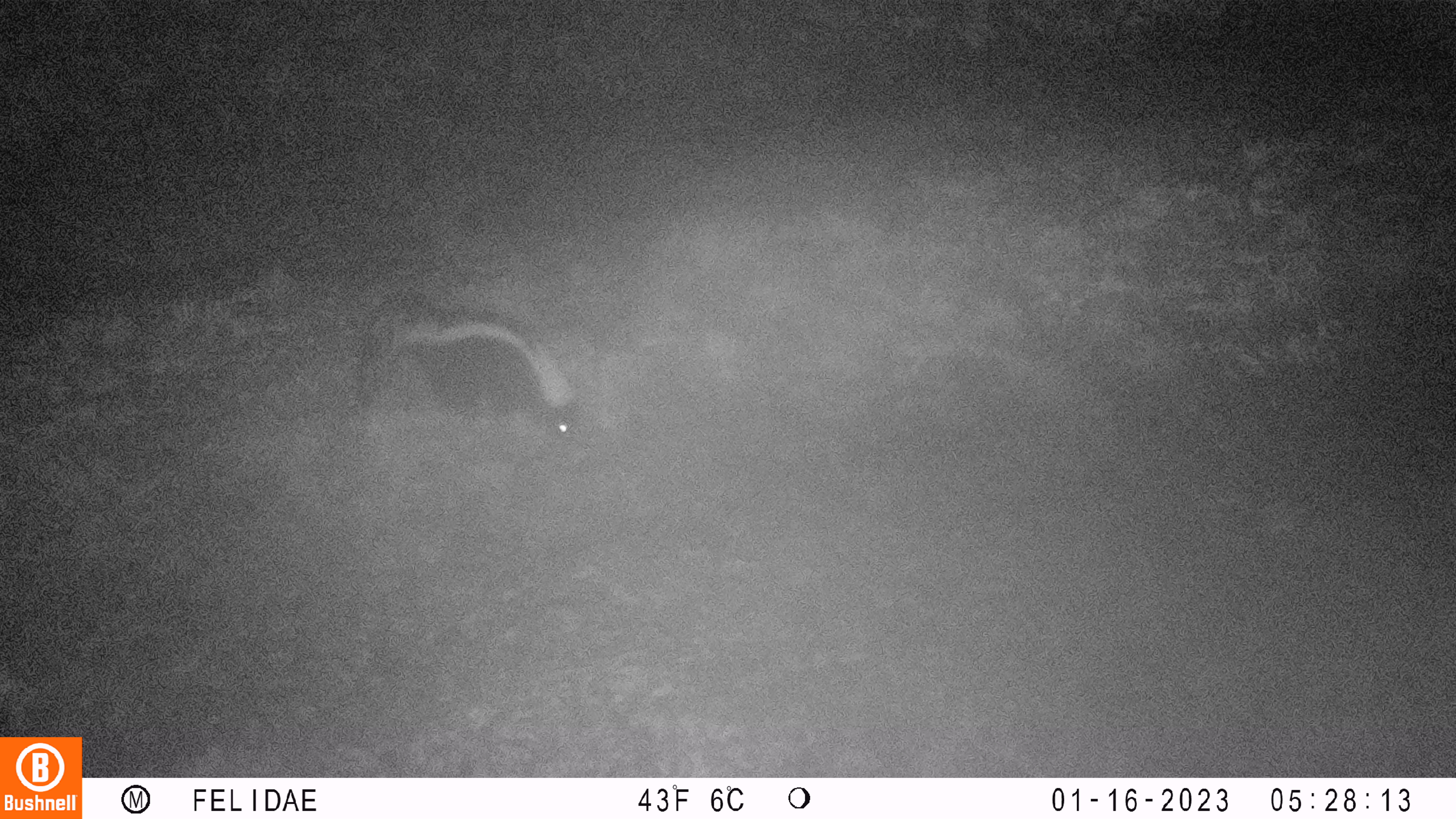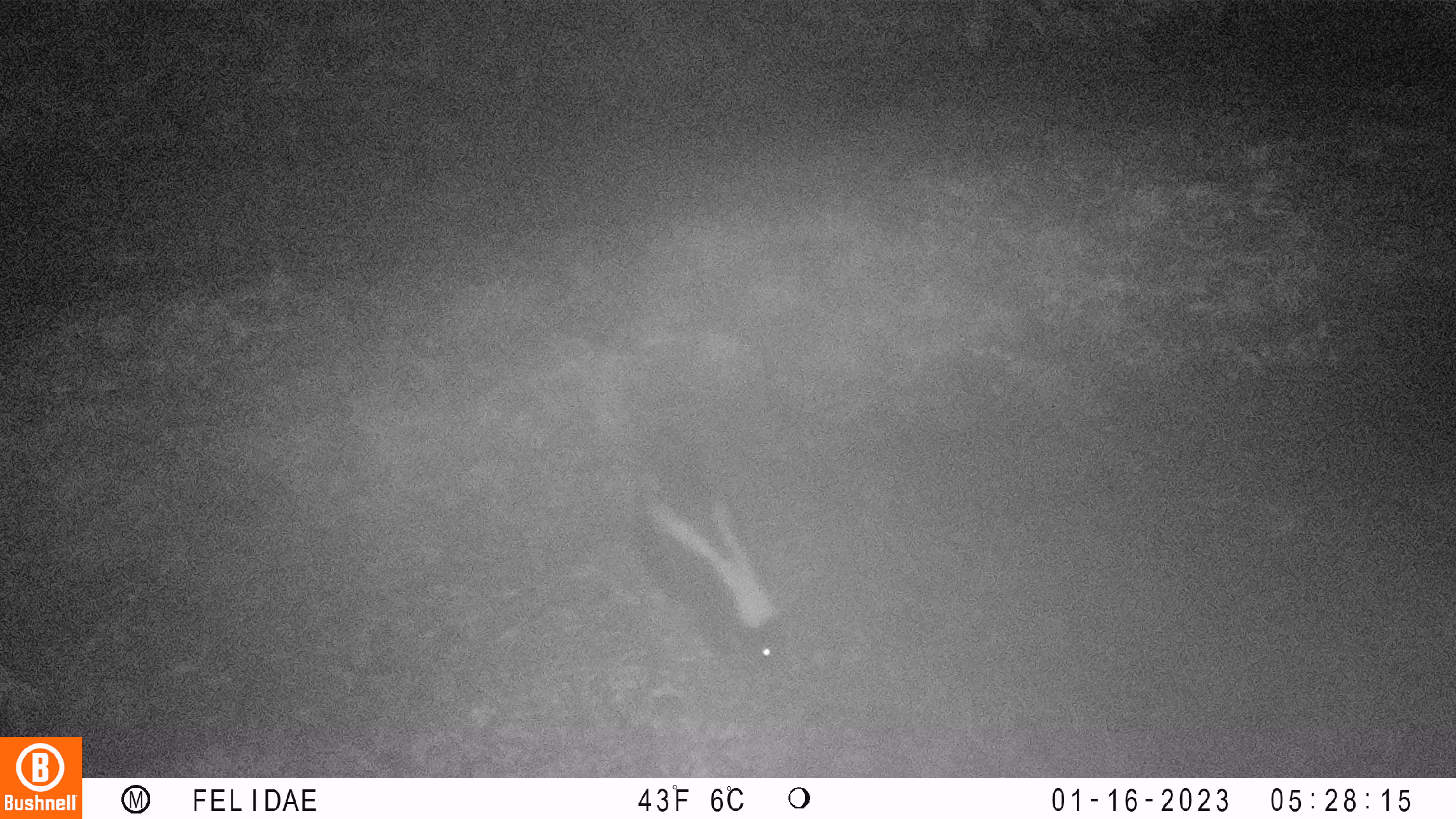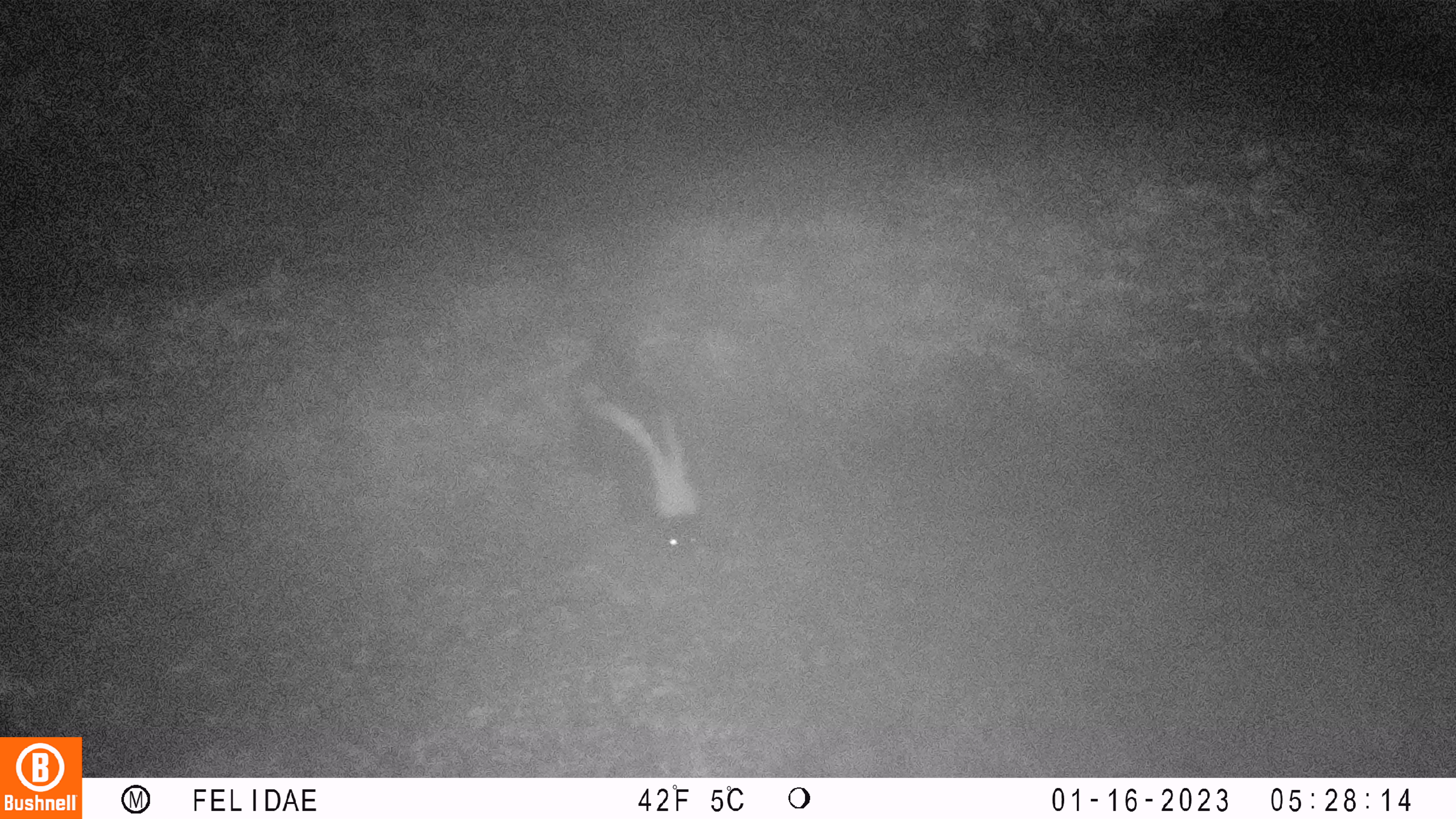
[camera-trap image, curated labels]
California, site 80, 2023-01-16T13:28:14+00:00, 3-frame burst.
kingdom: Animalia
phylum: Chordata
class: Mammalia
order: Carnivora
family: Mephitidae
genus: Mephitis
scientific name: Mephitis mephitis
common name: striped skunk